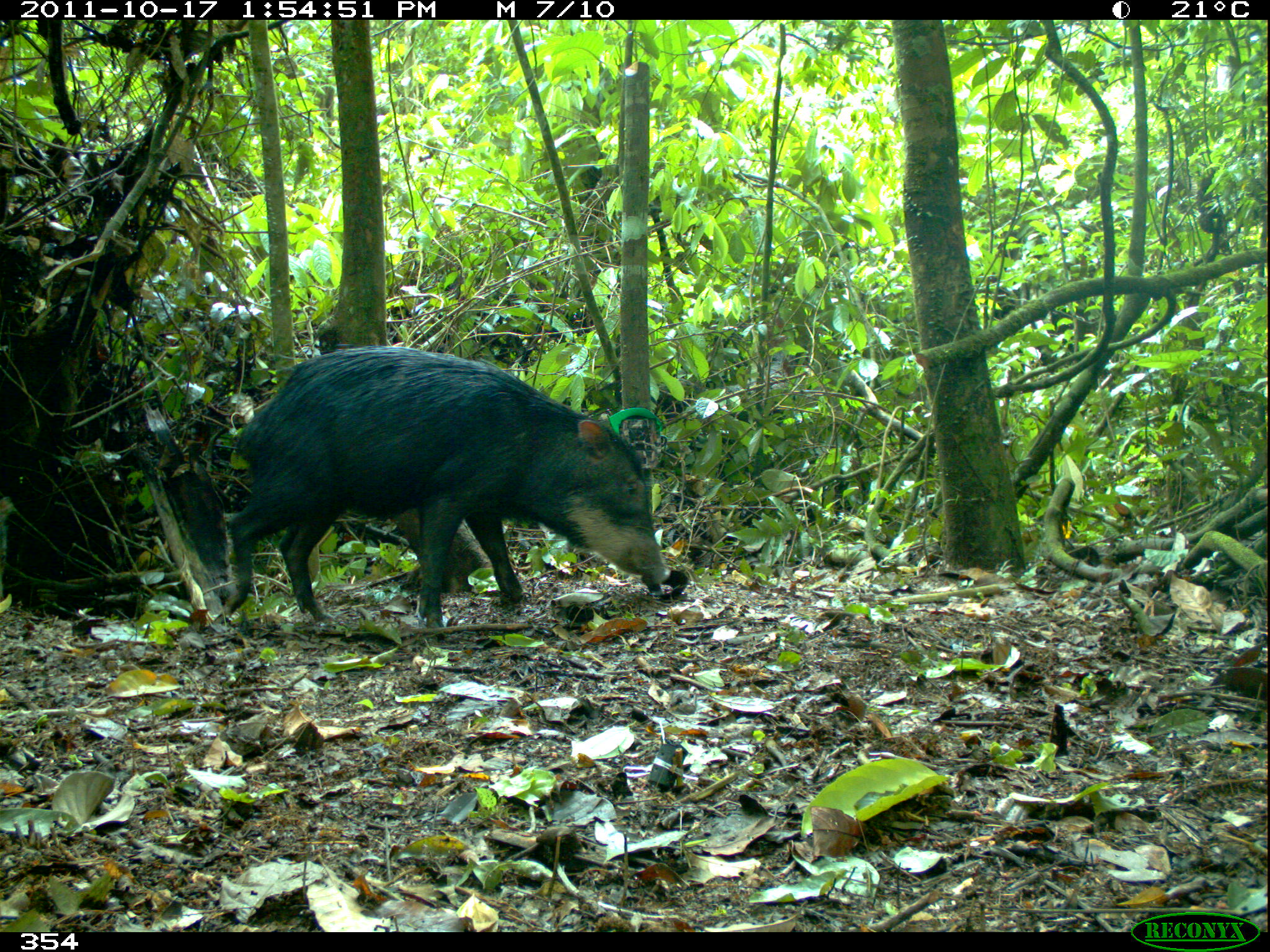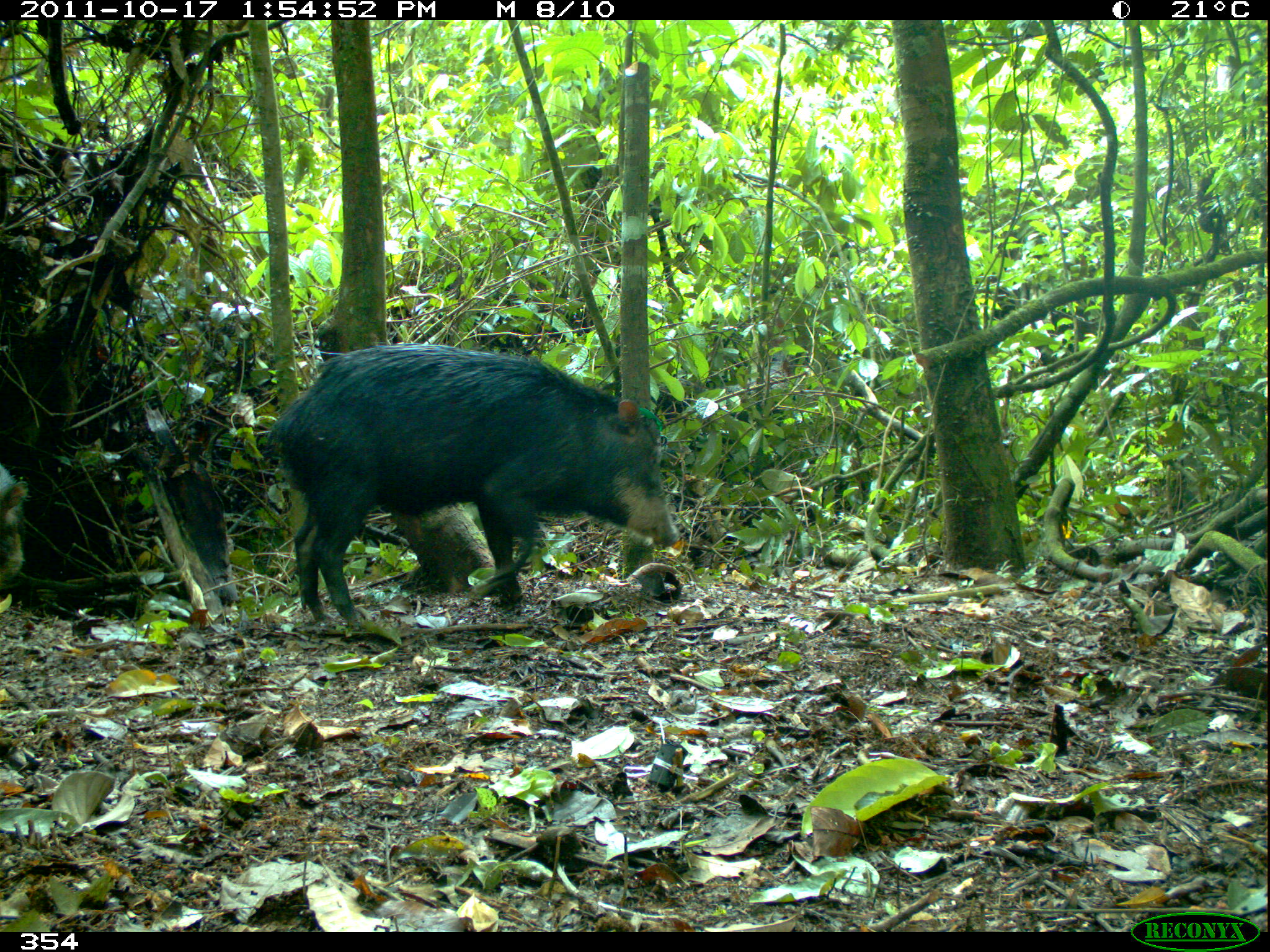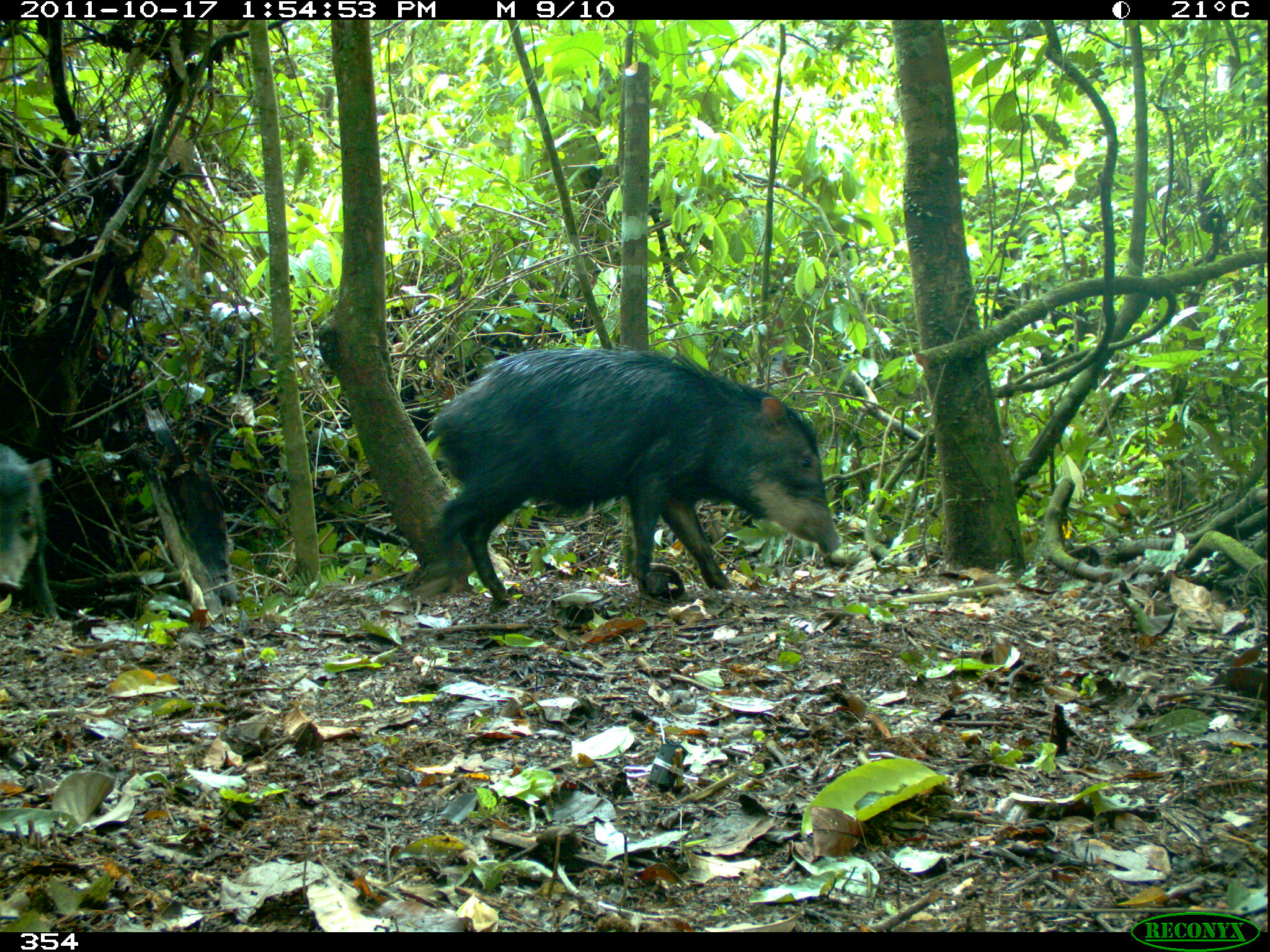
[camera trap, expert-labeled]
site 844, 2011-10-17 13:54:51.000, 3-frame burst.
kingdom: Animalia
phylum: Chordata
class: Mammalia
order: Artiodactyla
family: Tayassuidae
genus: Tayassu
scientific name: Tayassu pecari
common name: white-lipped peccary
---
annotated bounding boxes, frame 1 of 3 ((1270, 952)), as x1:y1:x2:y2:
tayassu pecari: 219:344:670:638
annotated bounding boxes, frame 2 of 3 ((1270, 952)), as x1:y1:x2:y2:
tayassu pecari: 263:339:680:627